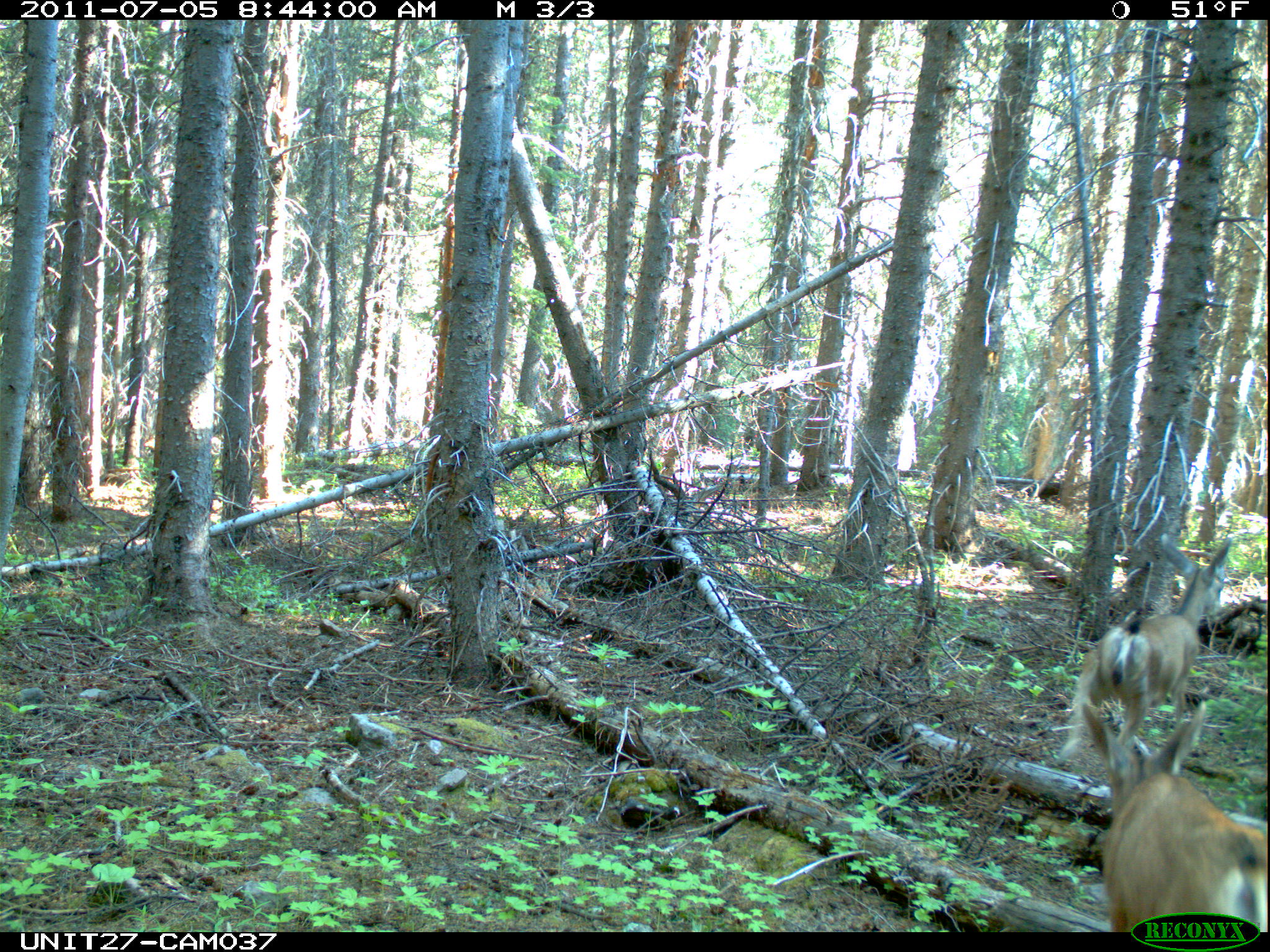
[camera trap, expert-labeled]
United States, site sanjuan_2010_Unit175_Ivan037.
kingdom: Animalia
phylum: Chordata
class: Mammalia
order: Artiodactyla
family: Cervidae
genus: Odocoileus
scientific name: Odocoileus hemionus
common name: mule deer